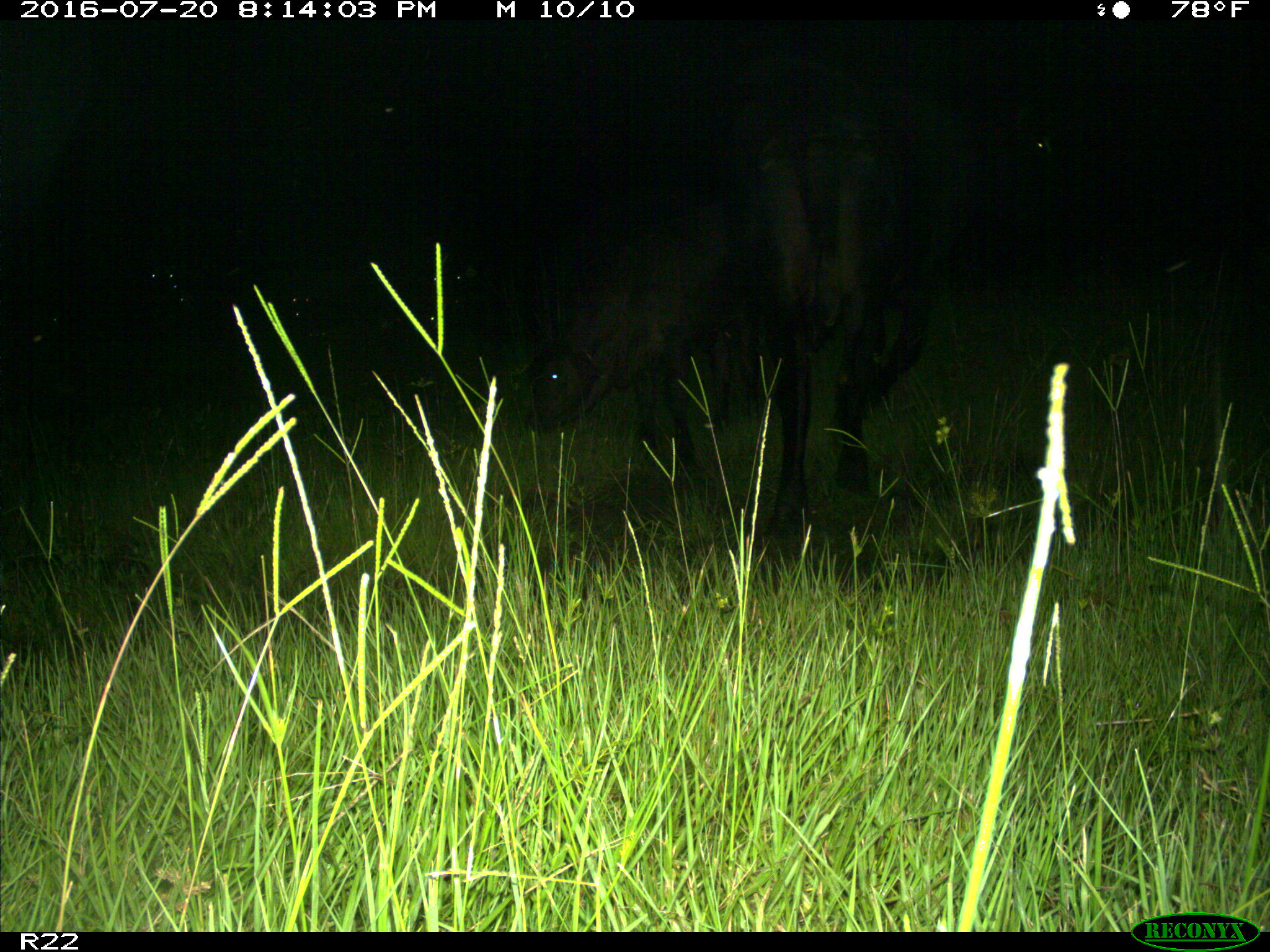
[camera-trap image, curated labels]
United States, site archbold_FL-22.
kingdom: Animalia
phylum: Chordata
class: Mammalia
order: Artiodactyla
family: Bovidae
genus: Bos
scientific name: Bos taurus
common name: domestic cow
Bos taurus (domestic cow).